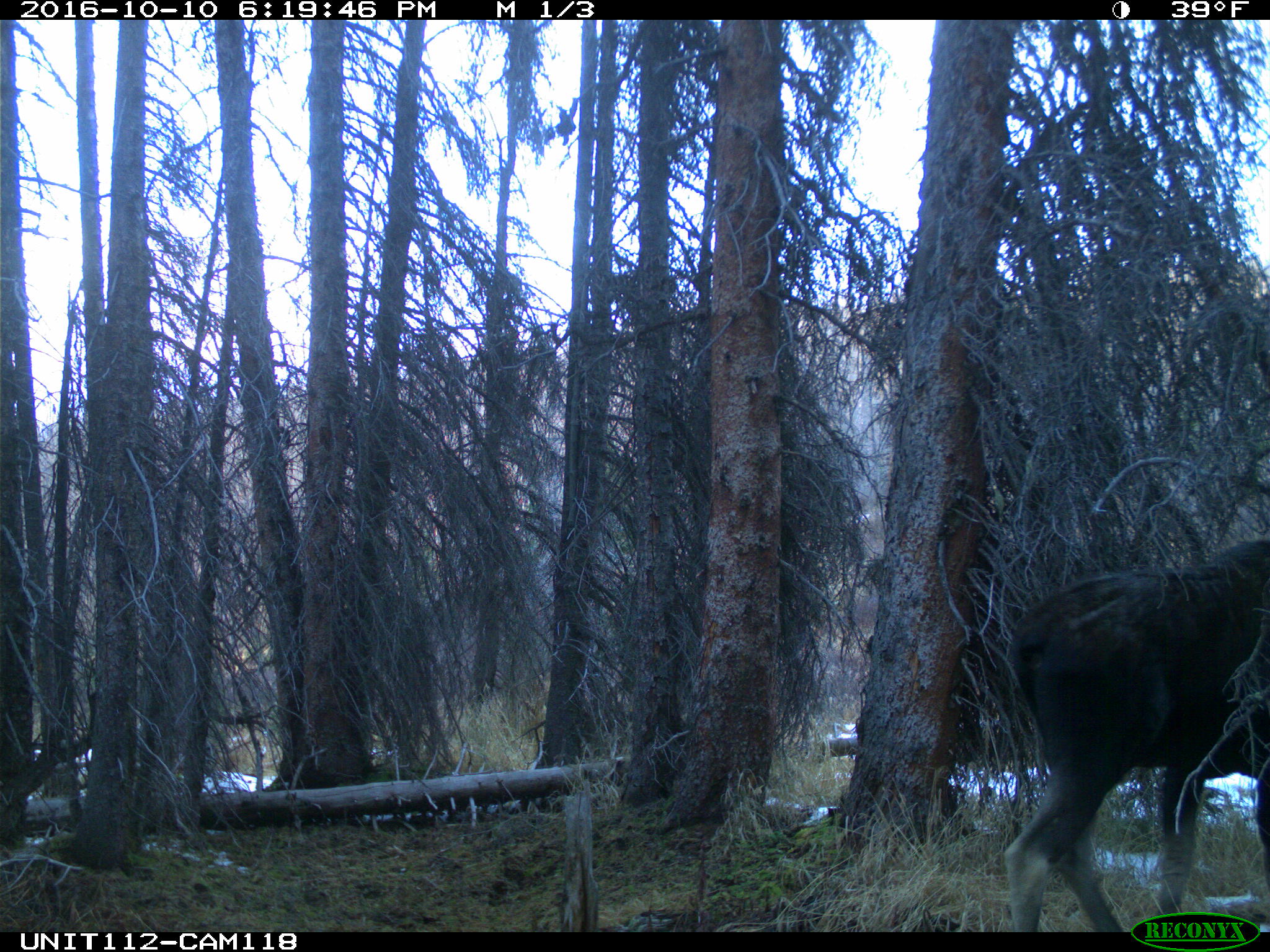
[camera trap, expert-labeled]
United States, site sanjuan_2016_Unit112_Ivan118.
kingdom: Animalia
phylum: Chordata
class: Mammalia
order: Artiodactyla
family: Cervidae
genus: Alces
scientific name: Alces alces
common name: moose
Alces alces (moose).